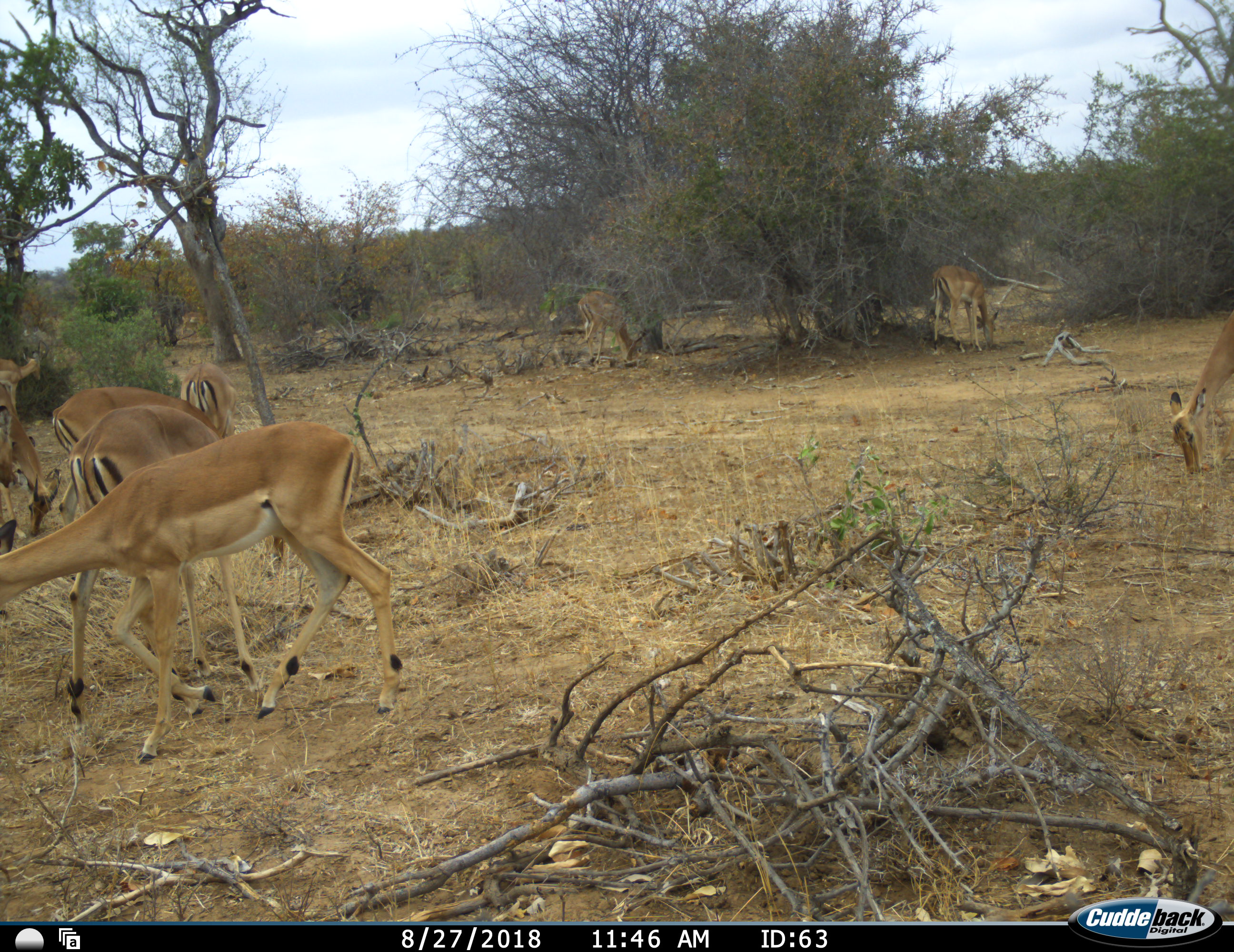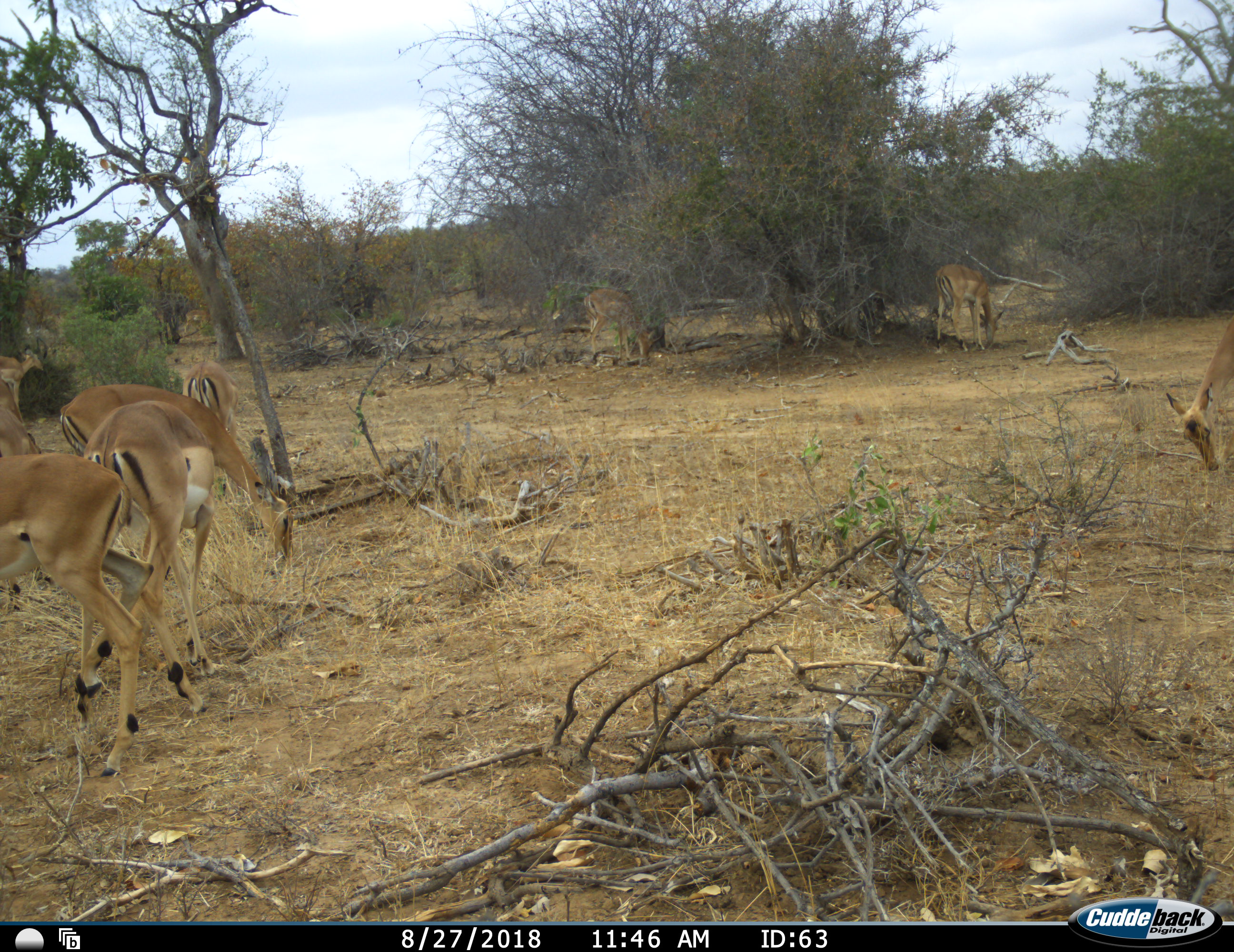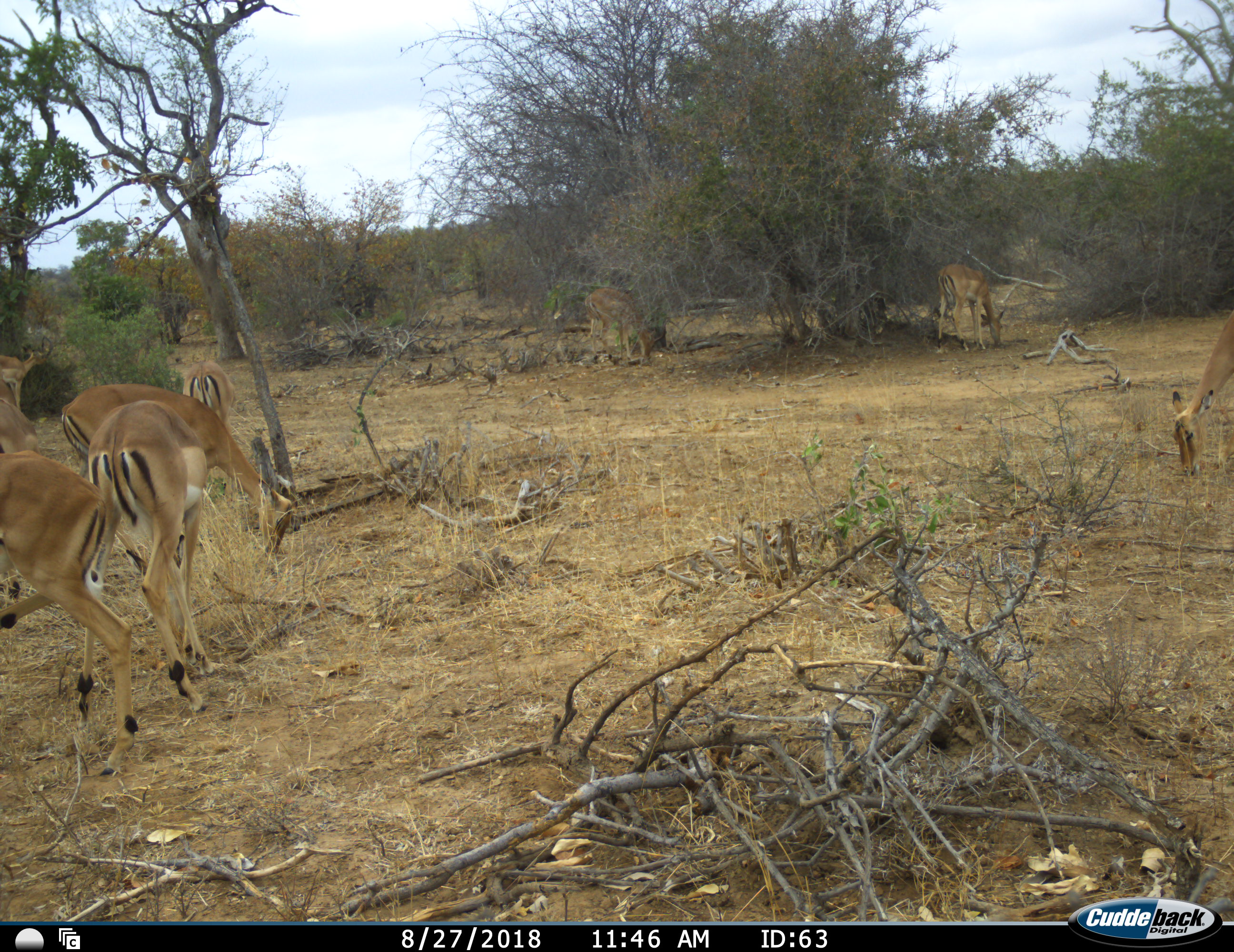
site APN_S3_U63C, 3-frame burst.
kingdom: Animalia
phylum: Chordata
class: Mammalia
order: Artiodactyla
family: Bovidae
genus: Aepyceros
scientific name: Aepyceros melampus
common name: impala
Impala (Aepyceros melampus), count 8. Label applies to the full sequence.